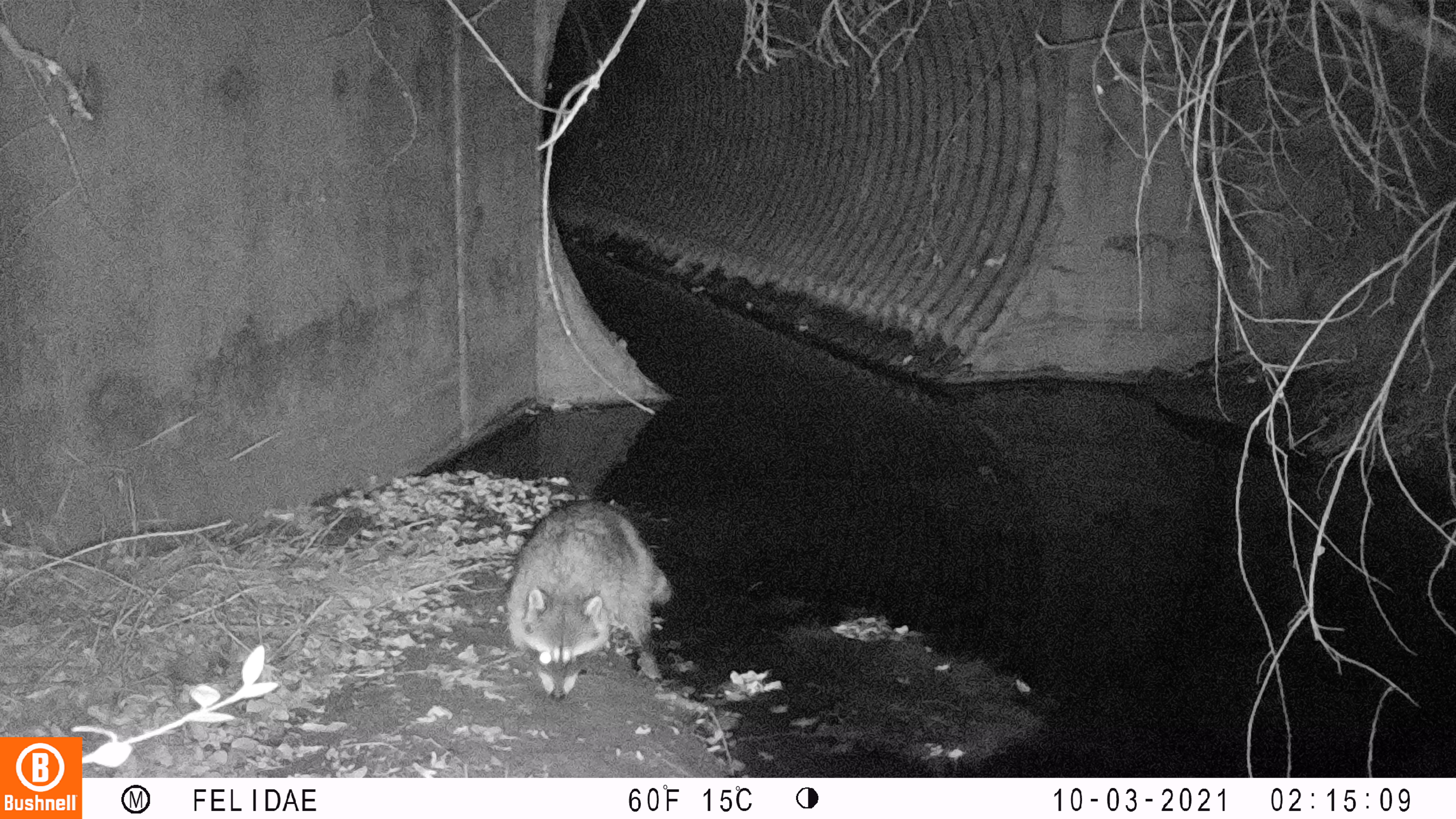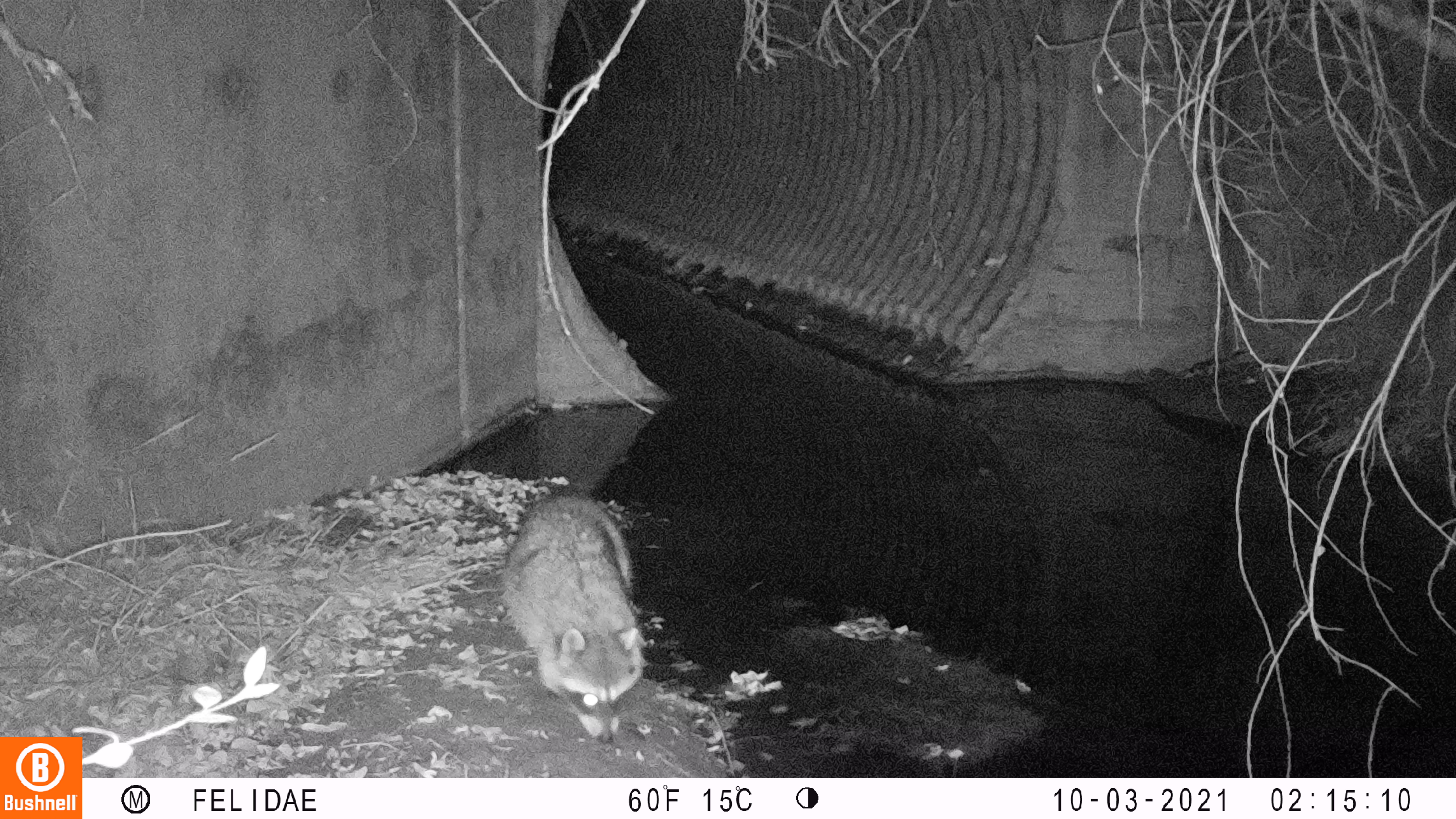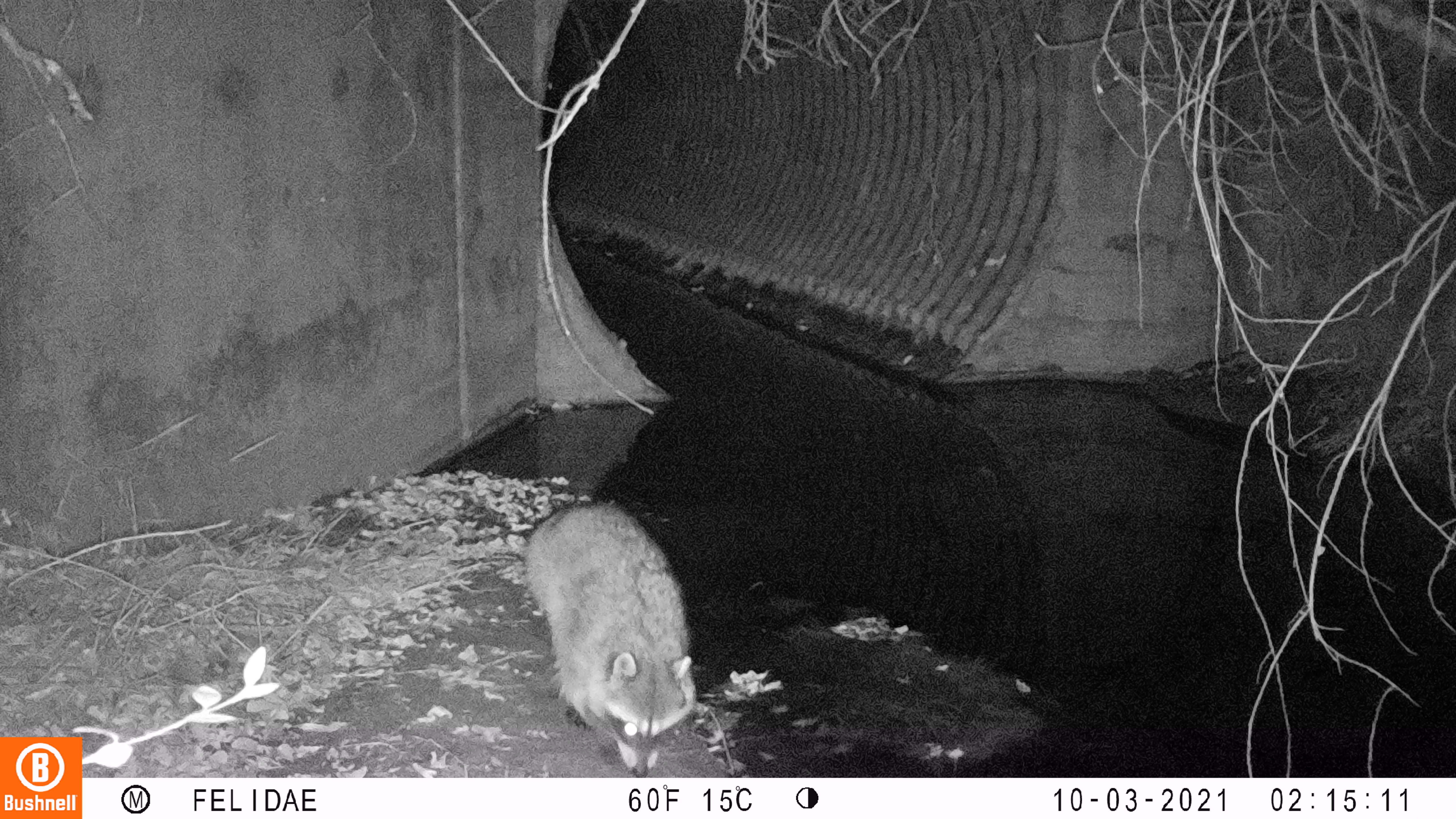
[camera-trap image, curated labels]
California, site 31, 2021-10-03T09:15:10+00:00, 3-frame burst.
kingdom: Animalia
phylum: Chordata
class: Mammalia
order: Carnivora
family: Procyonidae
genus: Procyon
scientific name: Procyon lotor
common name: raccoon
Raccoon (Procyon lotor).